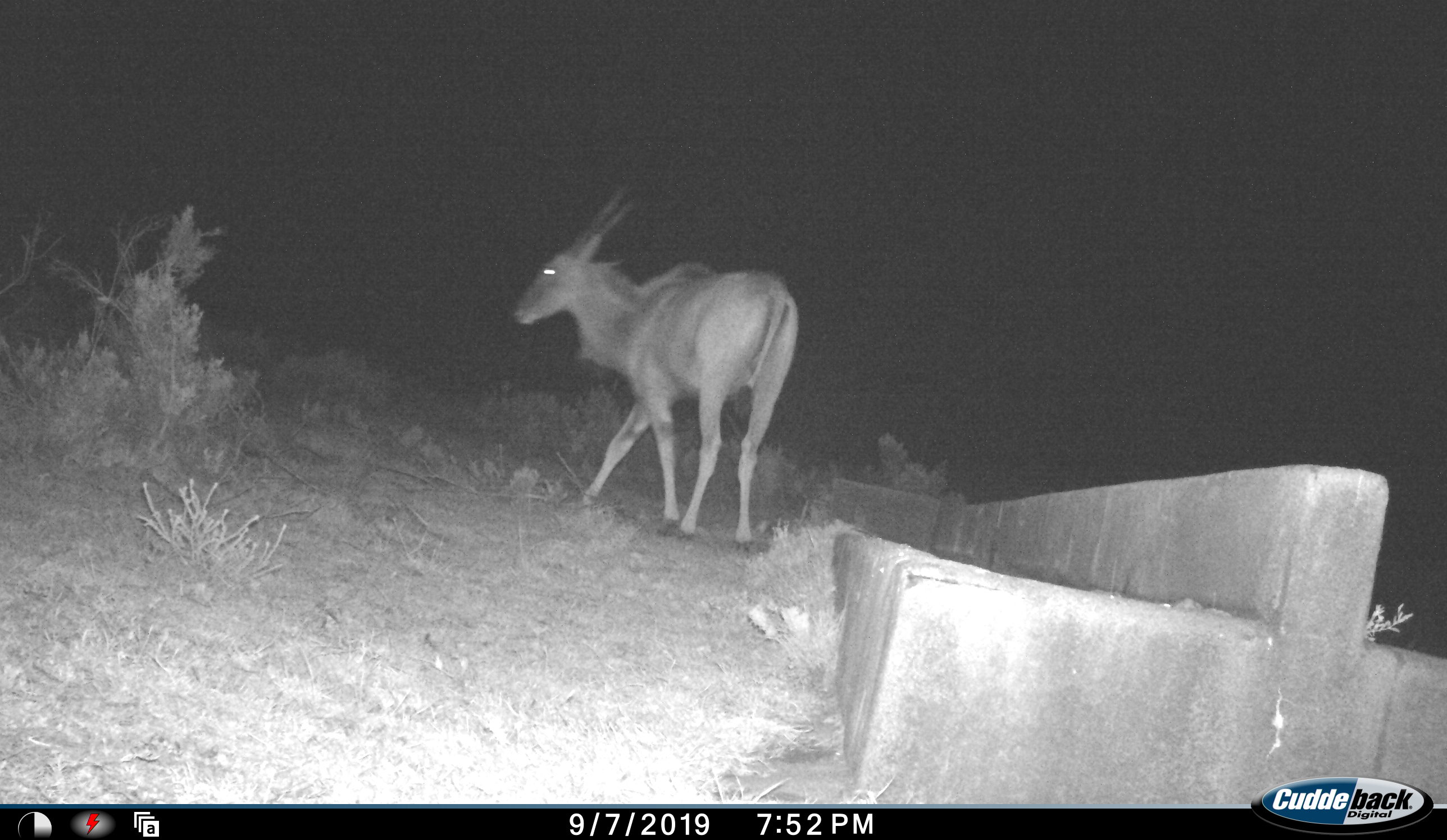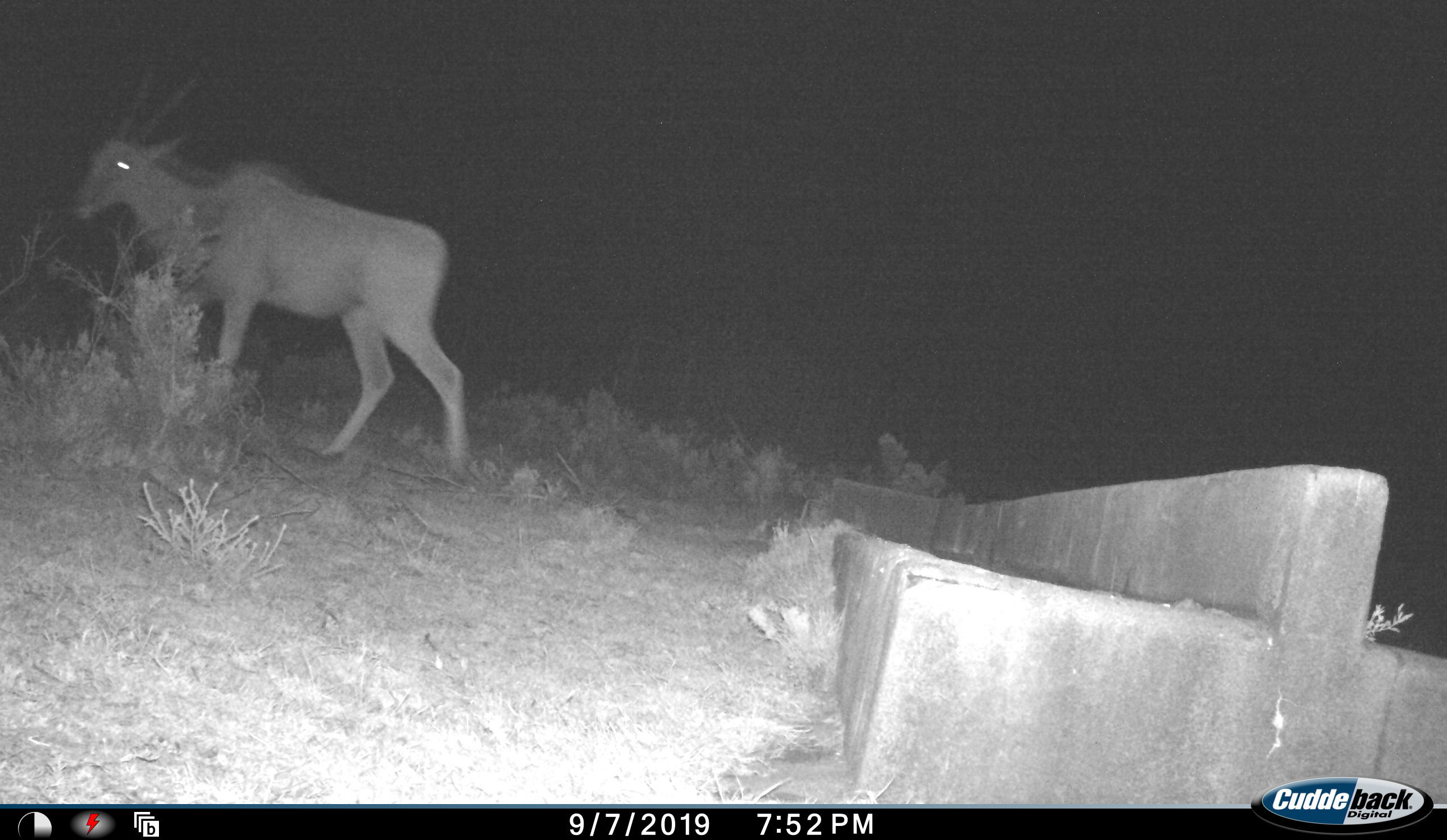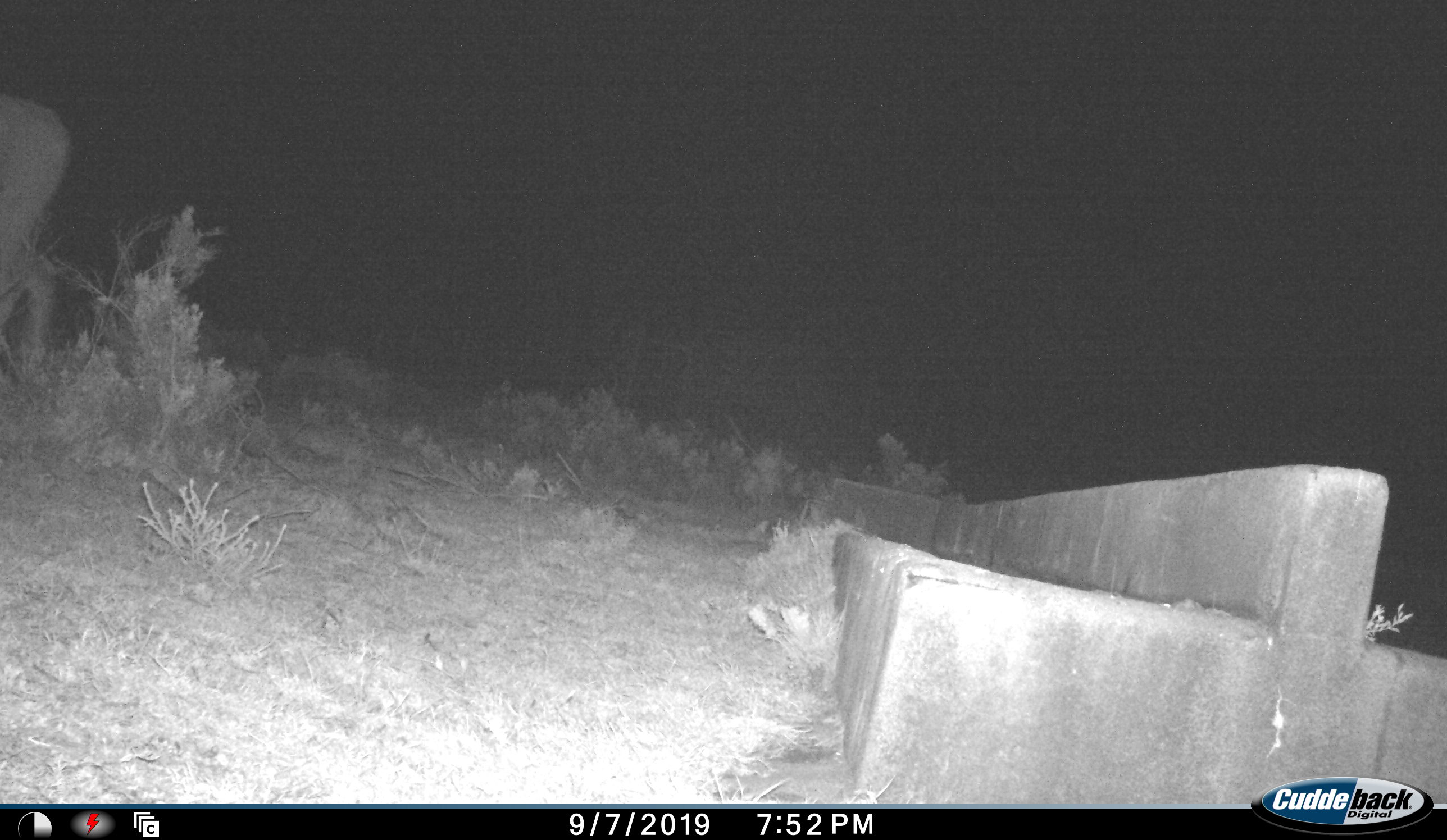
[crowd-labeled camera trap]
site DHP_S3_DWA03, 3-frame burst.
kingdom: Animalia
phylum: Chordata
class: Mammalia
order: Artiodactyla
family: Bovidae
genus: Tragelaphus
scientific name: Tragelaphus oryx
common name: eland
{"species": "eland (Tragelaphus oryx)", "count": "1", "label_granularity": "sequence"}